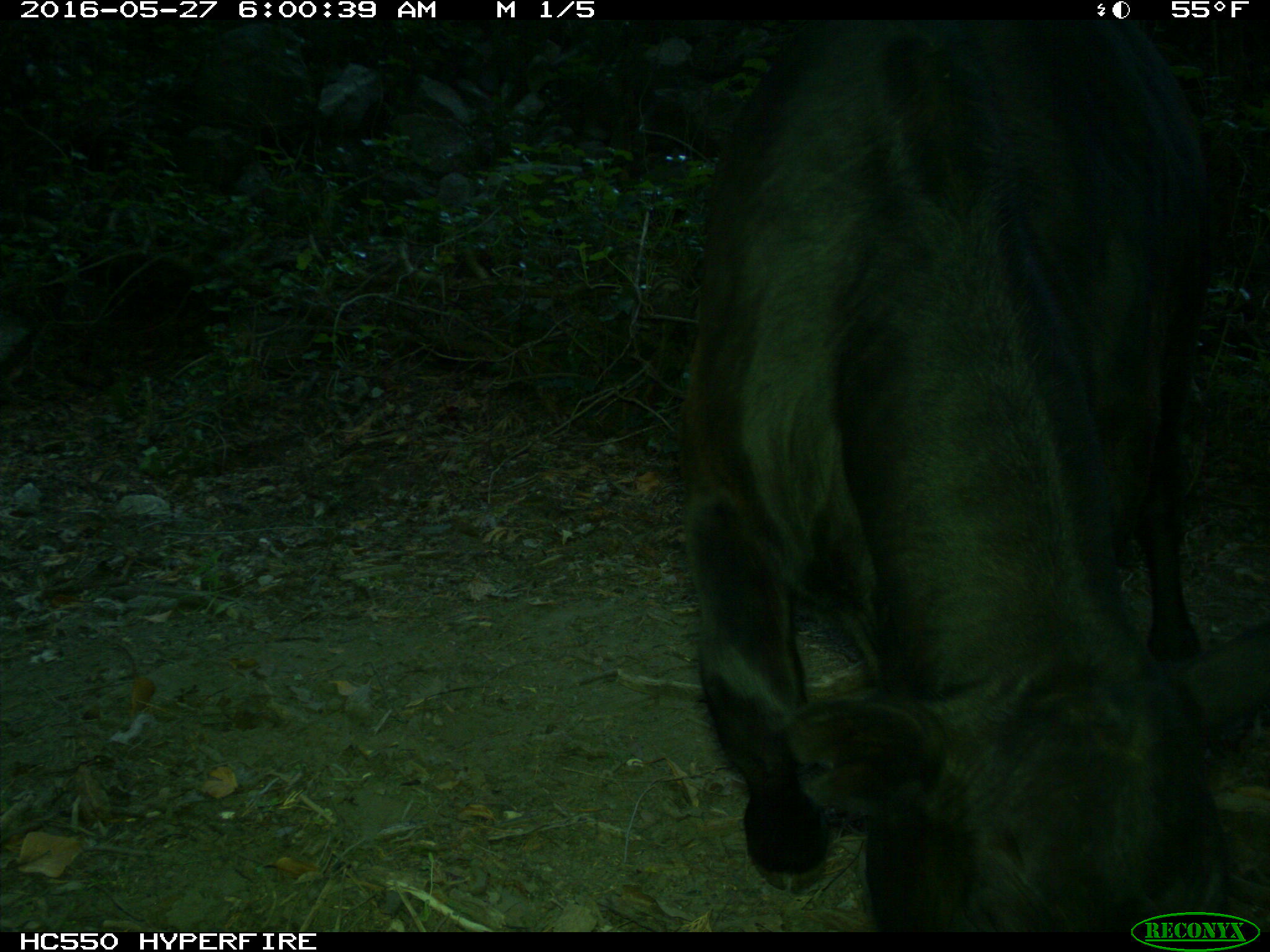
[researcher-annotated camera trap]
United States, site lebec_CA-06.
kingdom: Animalia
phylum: Chordata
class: Mammalia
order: Artiodactyla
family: Bovidae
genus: Bos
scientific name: Bos taurus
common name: domestic cow